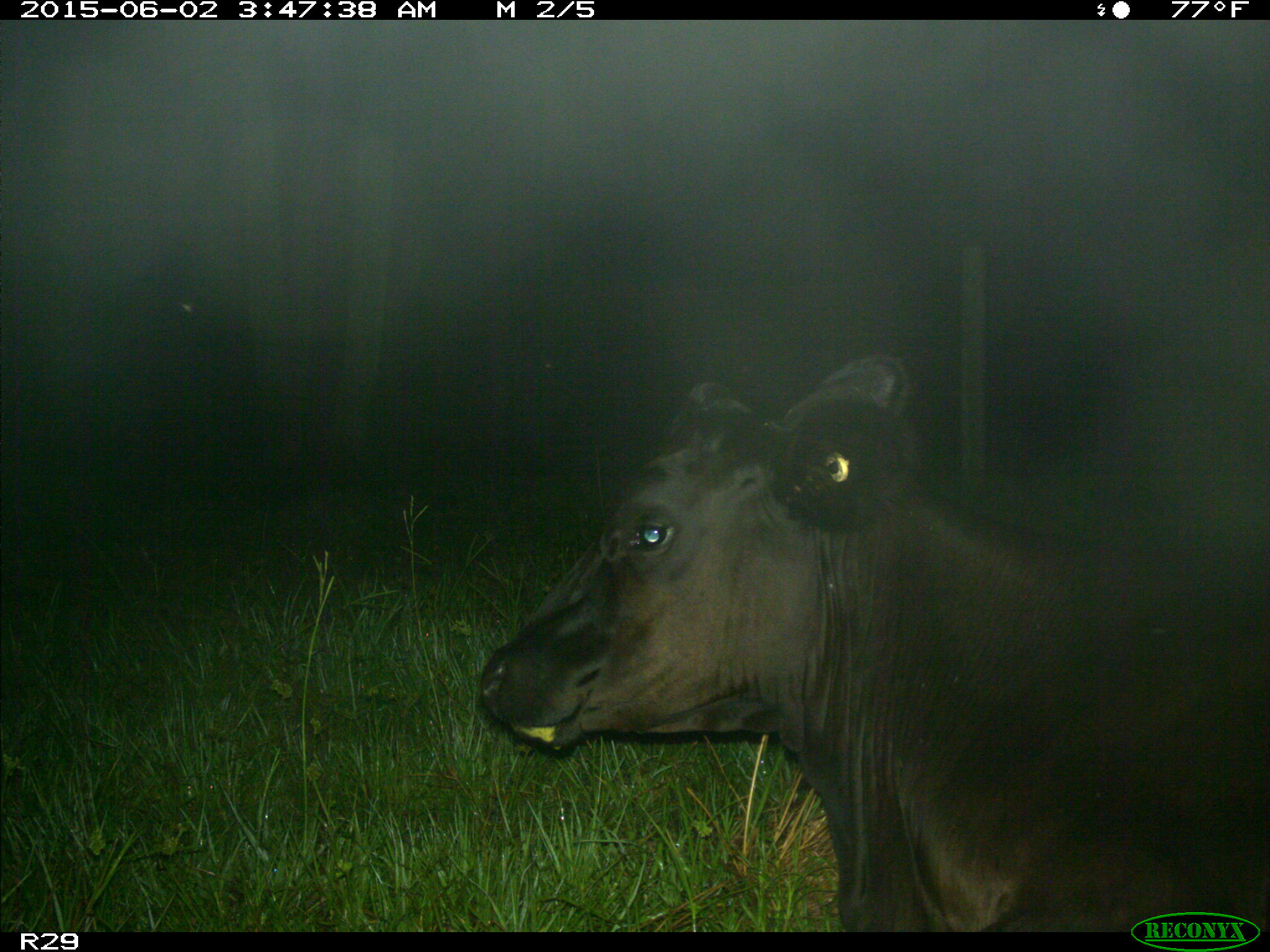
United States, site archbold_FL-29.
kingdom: Animalia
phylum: Chordata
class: Mammalia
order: Artiodactyla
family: Bovidae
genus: Bos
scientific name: Bos taurus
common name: domestic cow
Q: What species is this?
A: Bos taurus (domestic cow).